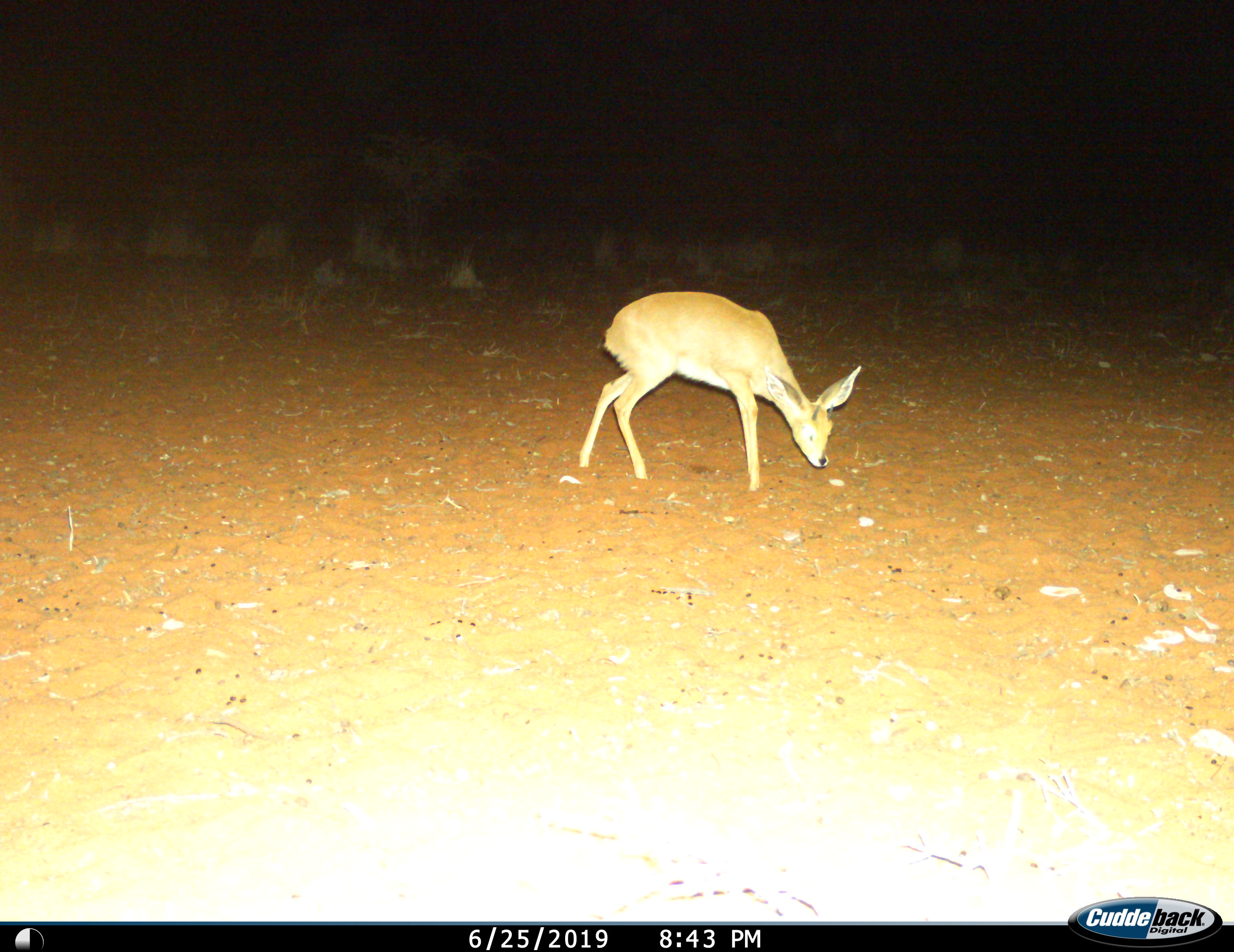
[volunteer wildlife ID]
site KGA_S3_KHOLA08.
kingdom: Animalia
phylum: Chordata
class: Mammalia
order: Artiodactyla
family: Bovidae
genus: Raphicerus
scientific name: Raphicerus campestris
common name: steenbok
Steenbok (Raphicerus campestris), count 1. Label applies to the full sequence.